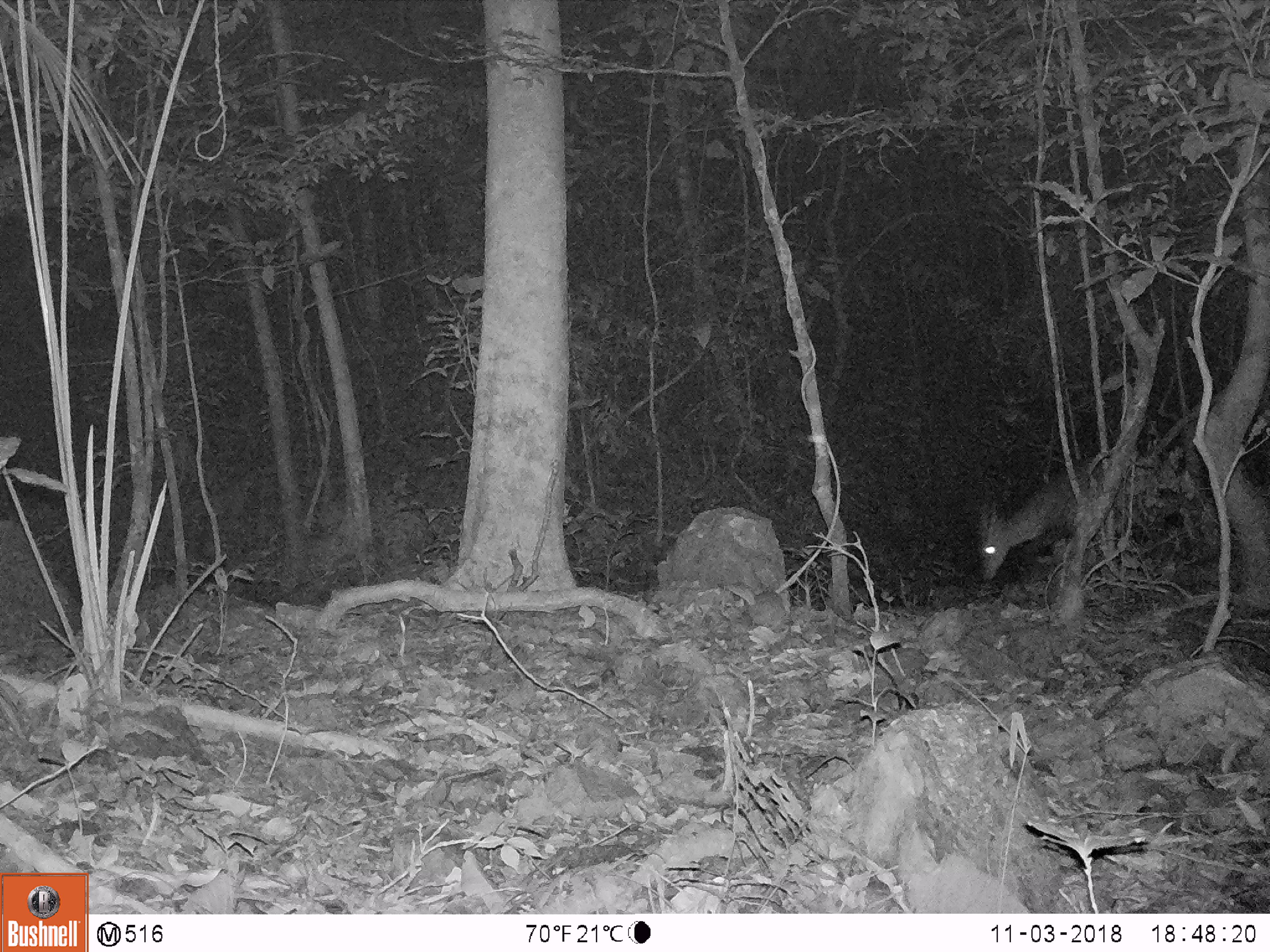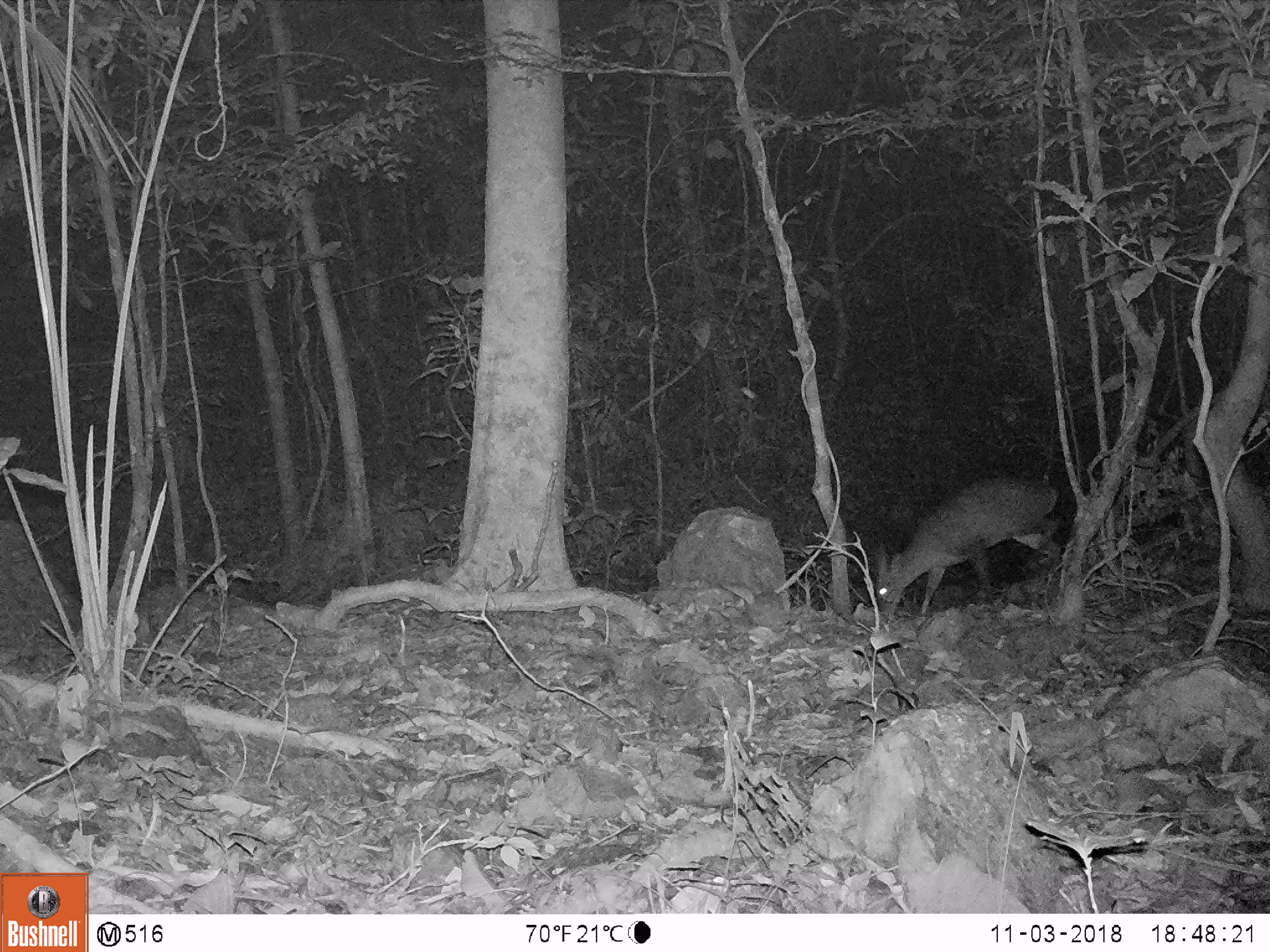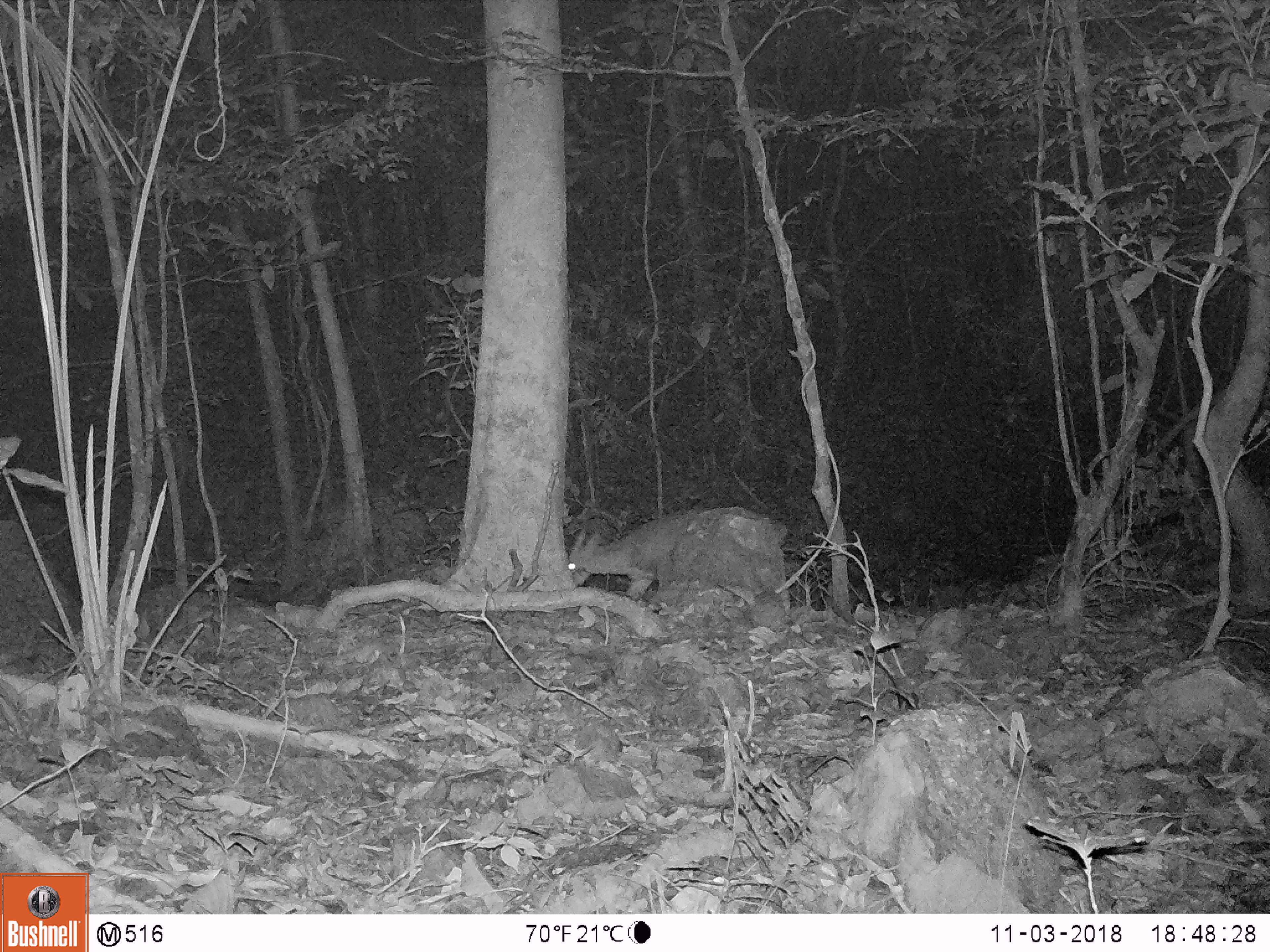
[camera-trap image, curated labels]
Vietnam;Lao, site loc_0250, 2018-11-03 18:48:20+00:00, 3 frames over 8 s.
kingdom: Animalia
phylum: Chordata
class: Mammalia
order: Artiodactyla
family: Cervidae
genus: Muntiacus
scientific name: Muntiacus vuquangensis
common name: large-antlered muntjac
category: large antlered muntjac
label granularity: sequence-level